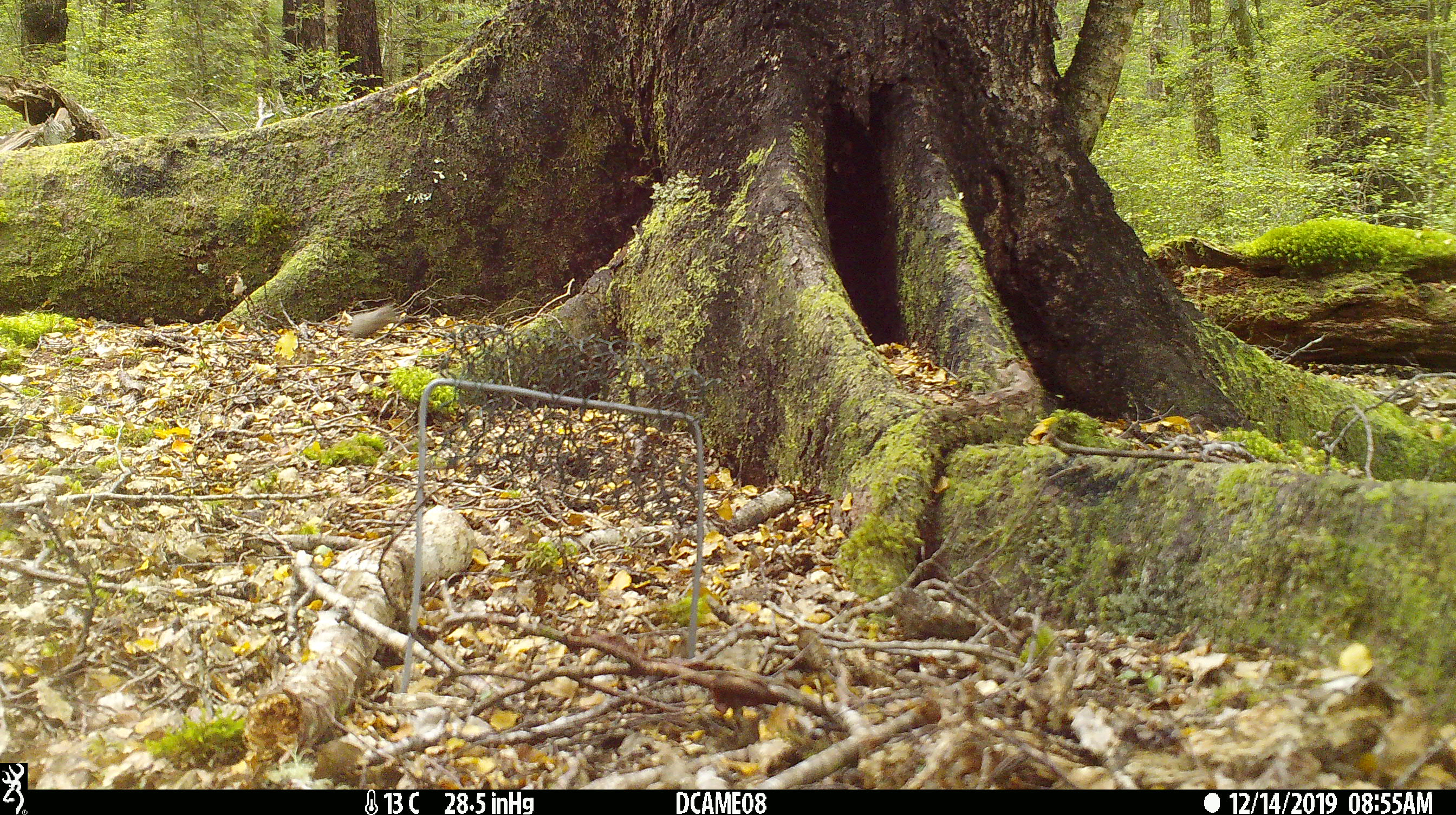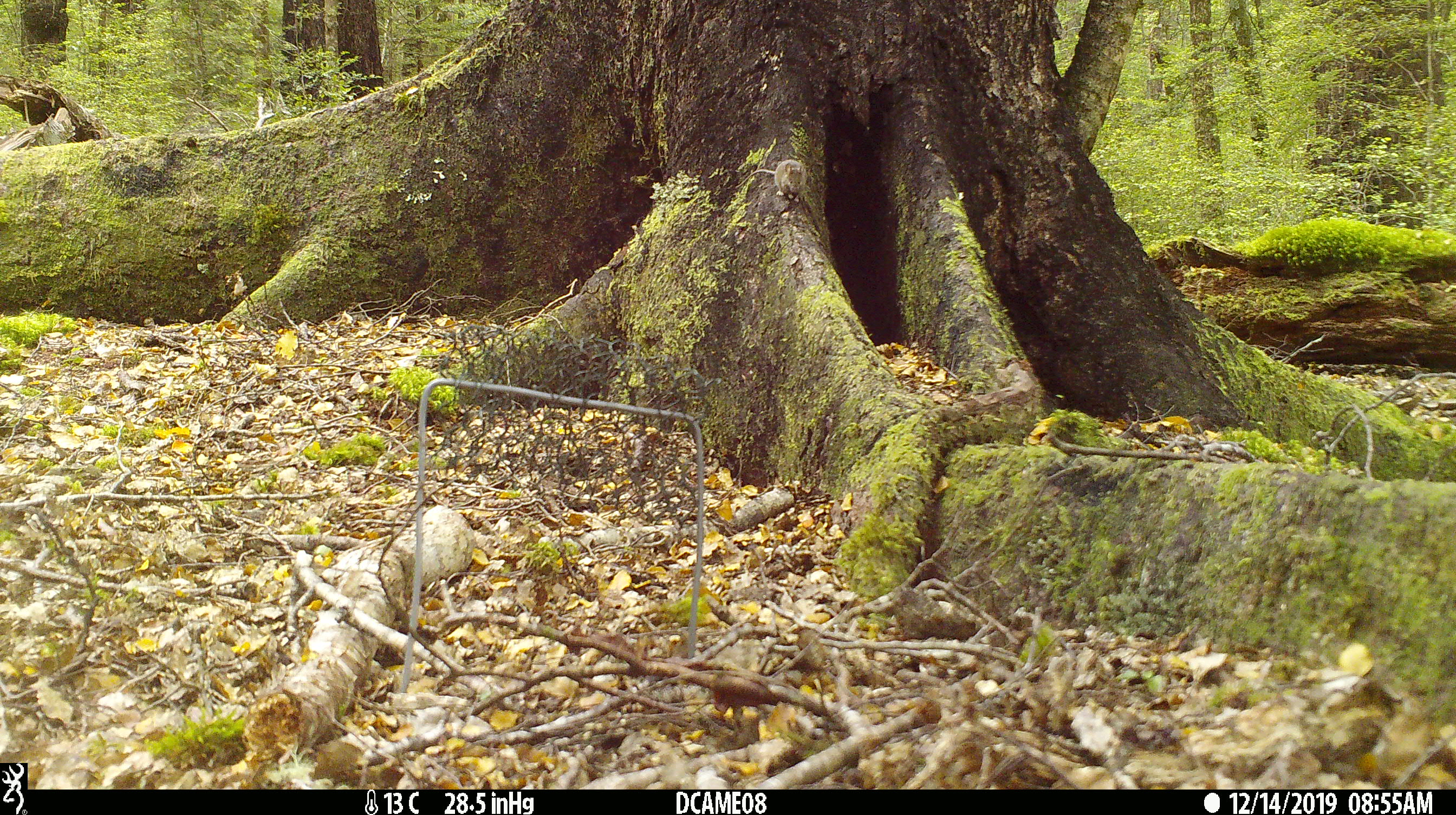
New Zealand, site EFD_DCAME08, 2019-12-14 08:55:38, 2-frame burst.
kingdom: Animalia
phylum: Chordata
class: Mammalia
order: Rodentia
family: Muridae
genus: Mus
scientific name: Mus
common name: mouse